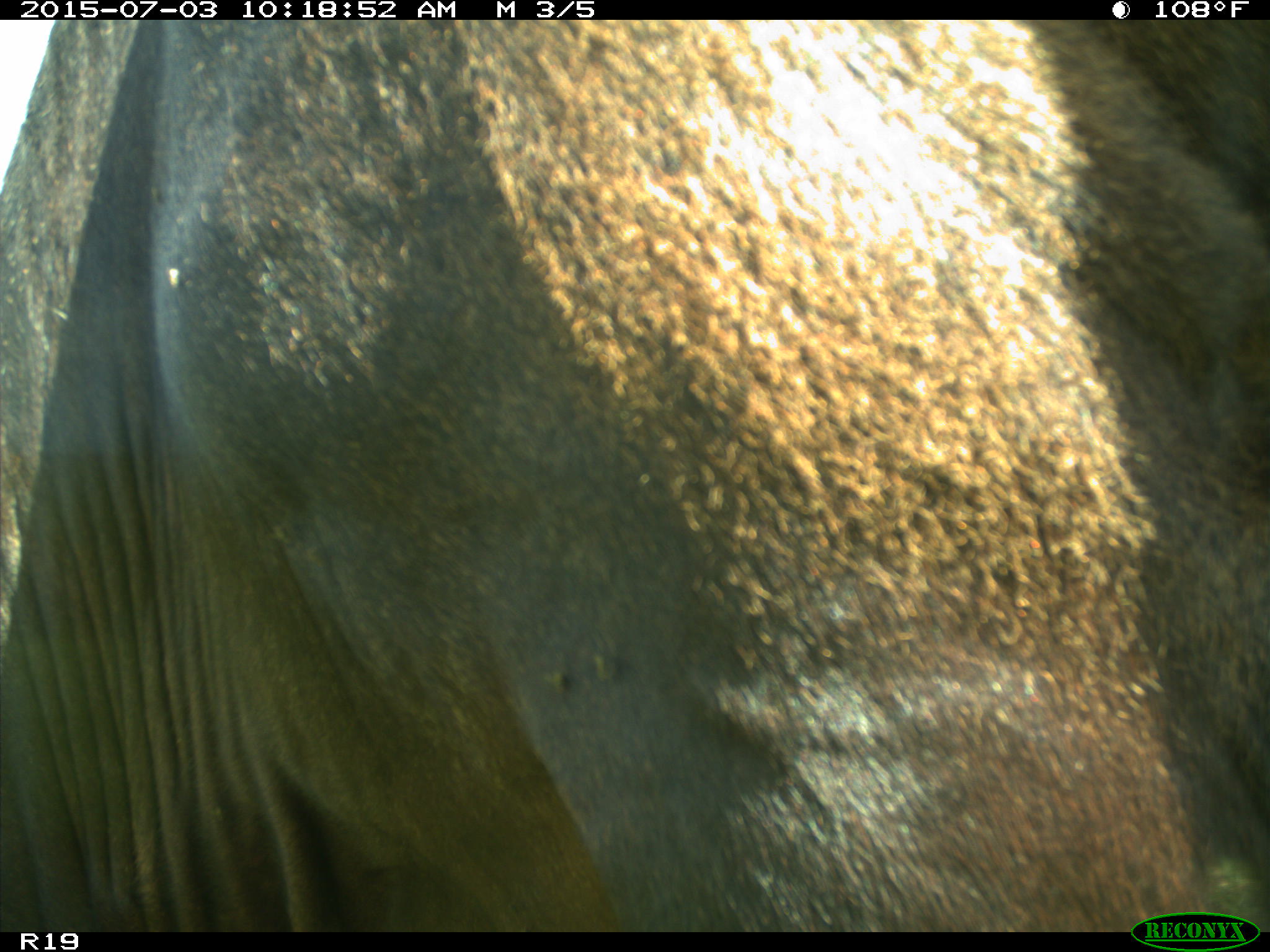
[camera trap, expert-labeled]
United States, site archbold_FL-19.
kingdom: Animalia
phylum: Chordata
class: Mammalia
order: Artiodactyla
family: Bovidae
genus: Bos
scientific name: Bos taurus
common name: domestic cow